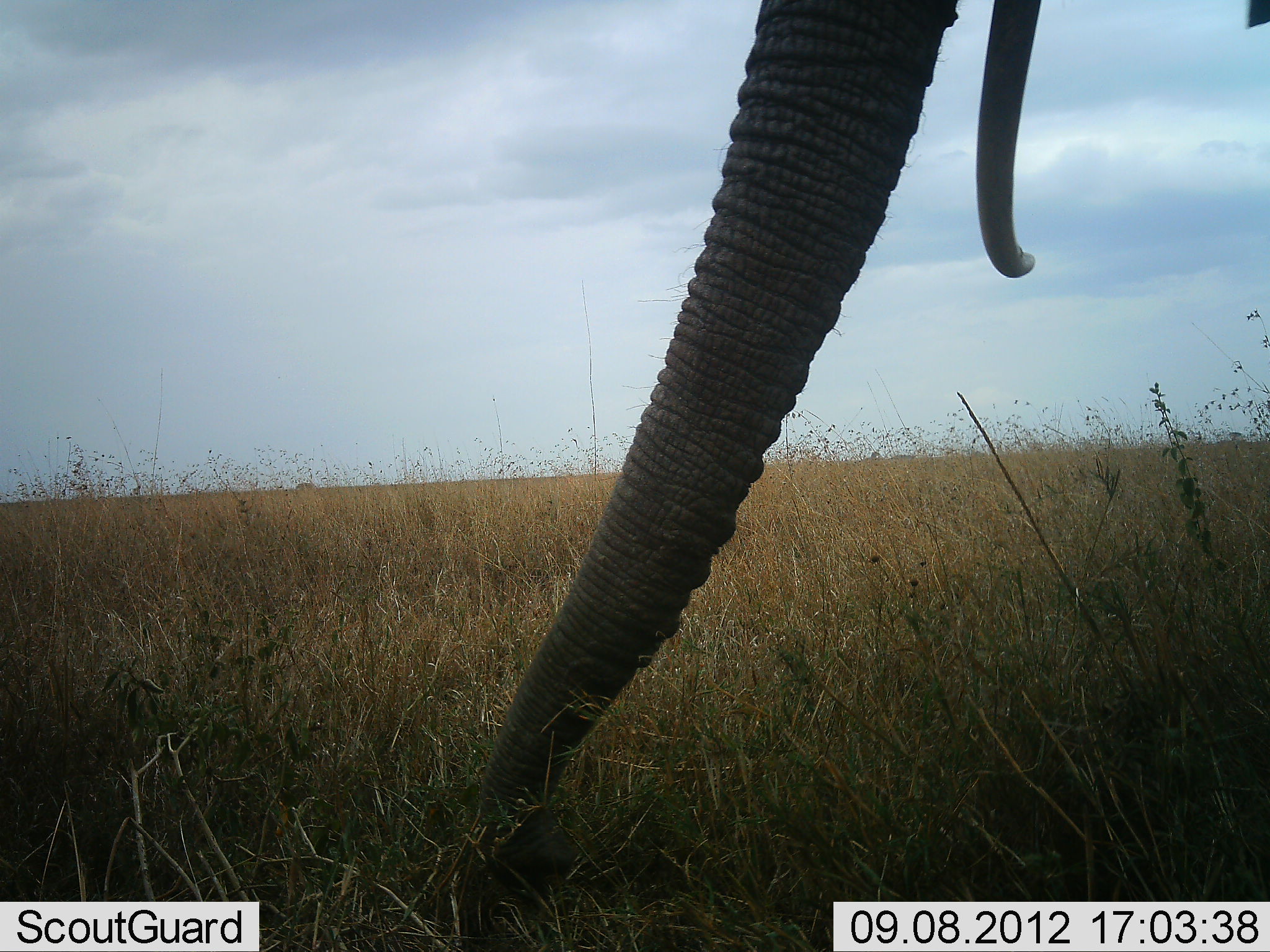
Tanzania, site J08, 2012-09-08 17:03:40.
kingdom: Animalia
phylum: Chordata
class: Mammalia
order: Proboscidea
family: Elephantidae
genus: Loxodonta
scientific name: Loxodonta africana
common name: african bush elephant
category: elephant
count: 1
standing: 27%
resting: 0%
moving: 0%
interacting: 0%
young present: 0%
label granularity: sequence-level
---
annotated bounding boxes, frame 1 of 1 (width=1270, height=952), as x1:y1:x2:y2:
animal: 464:0:1270:903